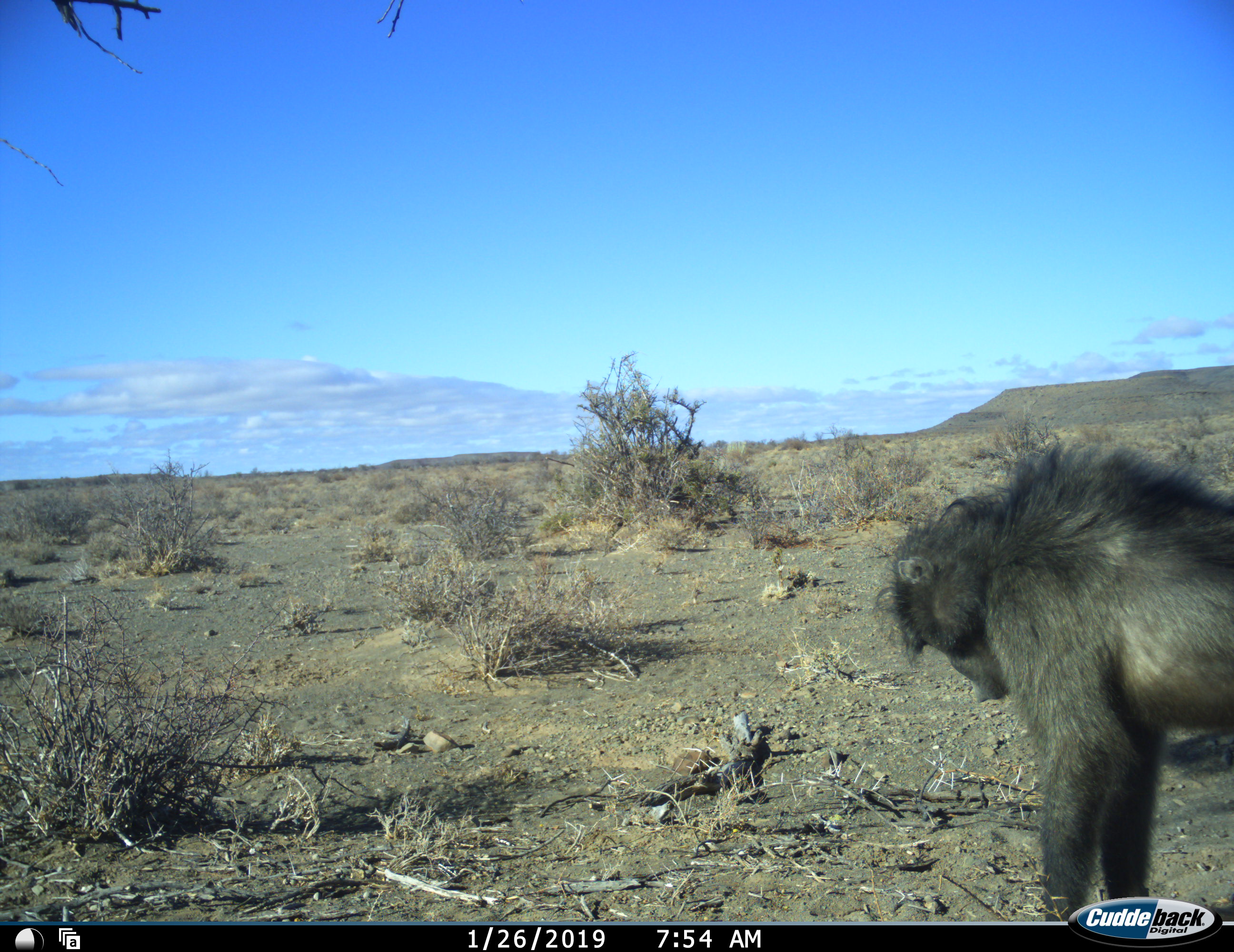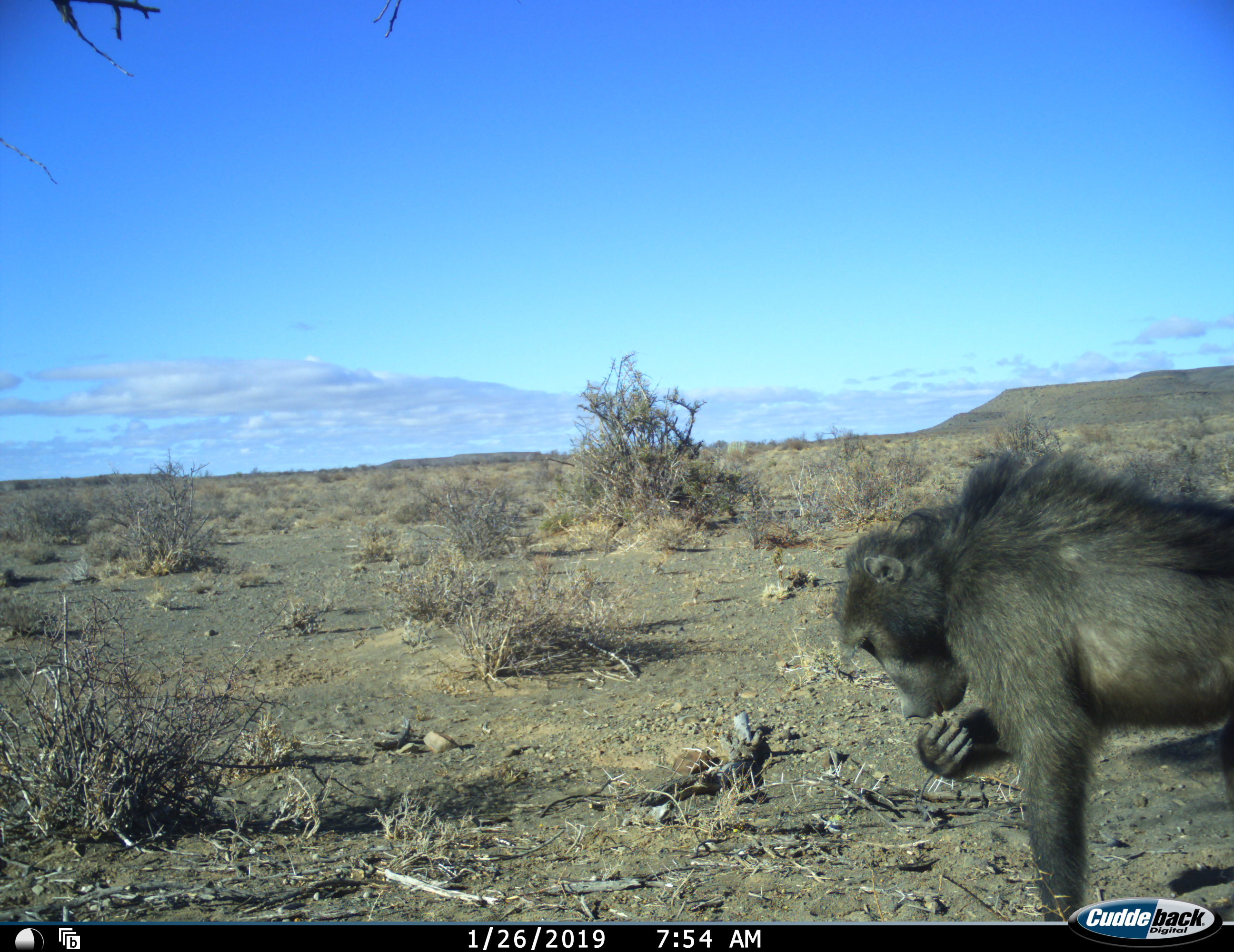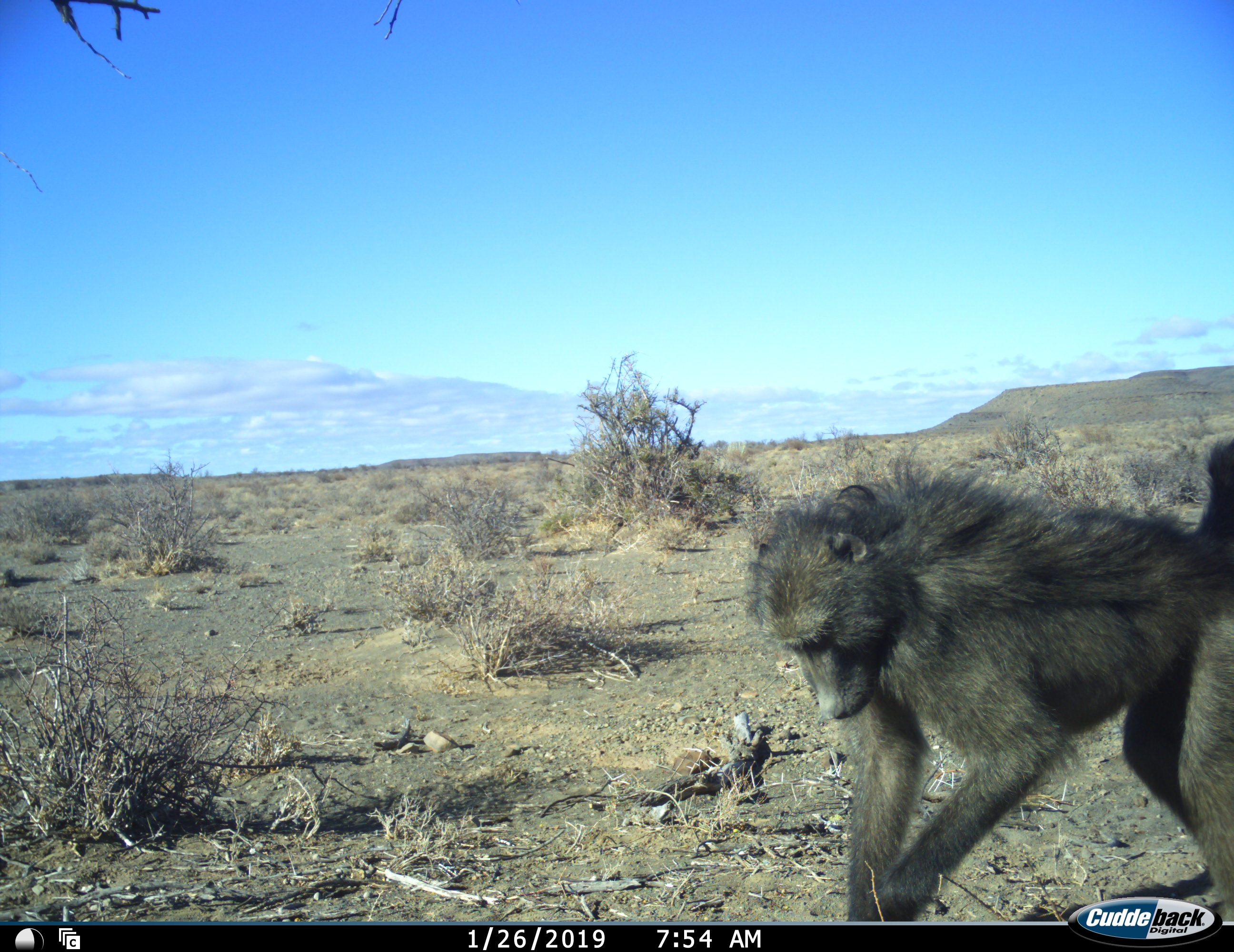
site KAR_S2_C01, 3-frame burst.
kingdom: Animalia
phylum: Chordata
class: Mammalia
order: Primates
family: Cercopithecidae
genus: Papio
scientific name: Papio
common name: baboon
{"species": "baboon (Papio)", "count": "1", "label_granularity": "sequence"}